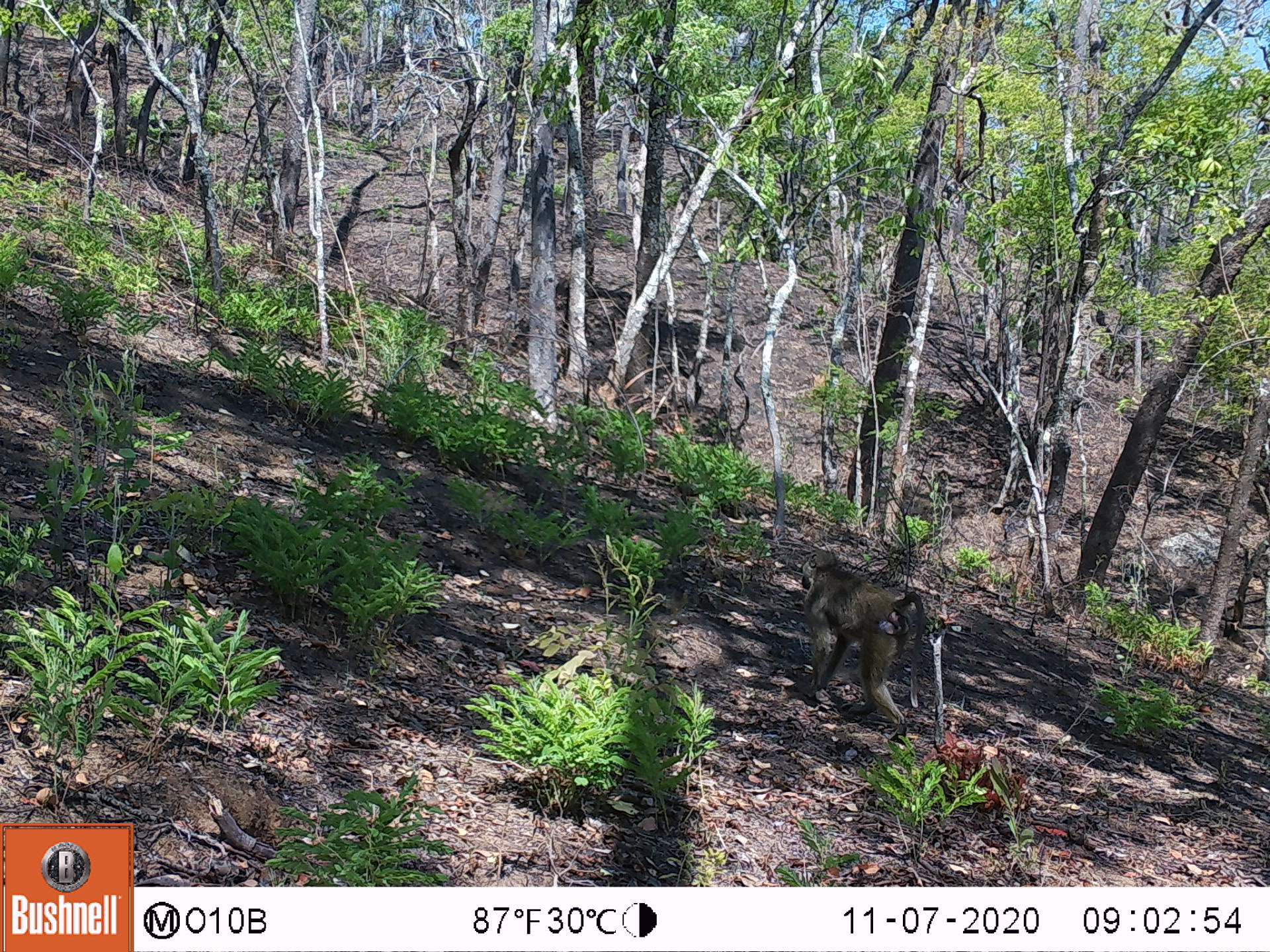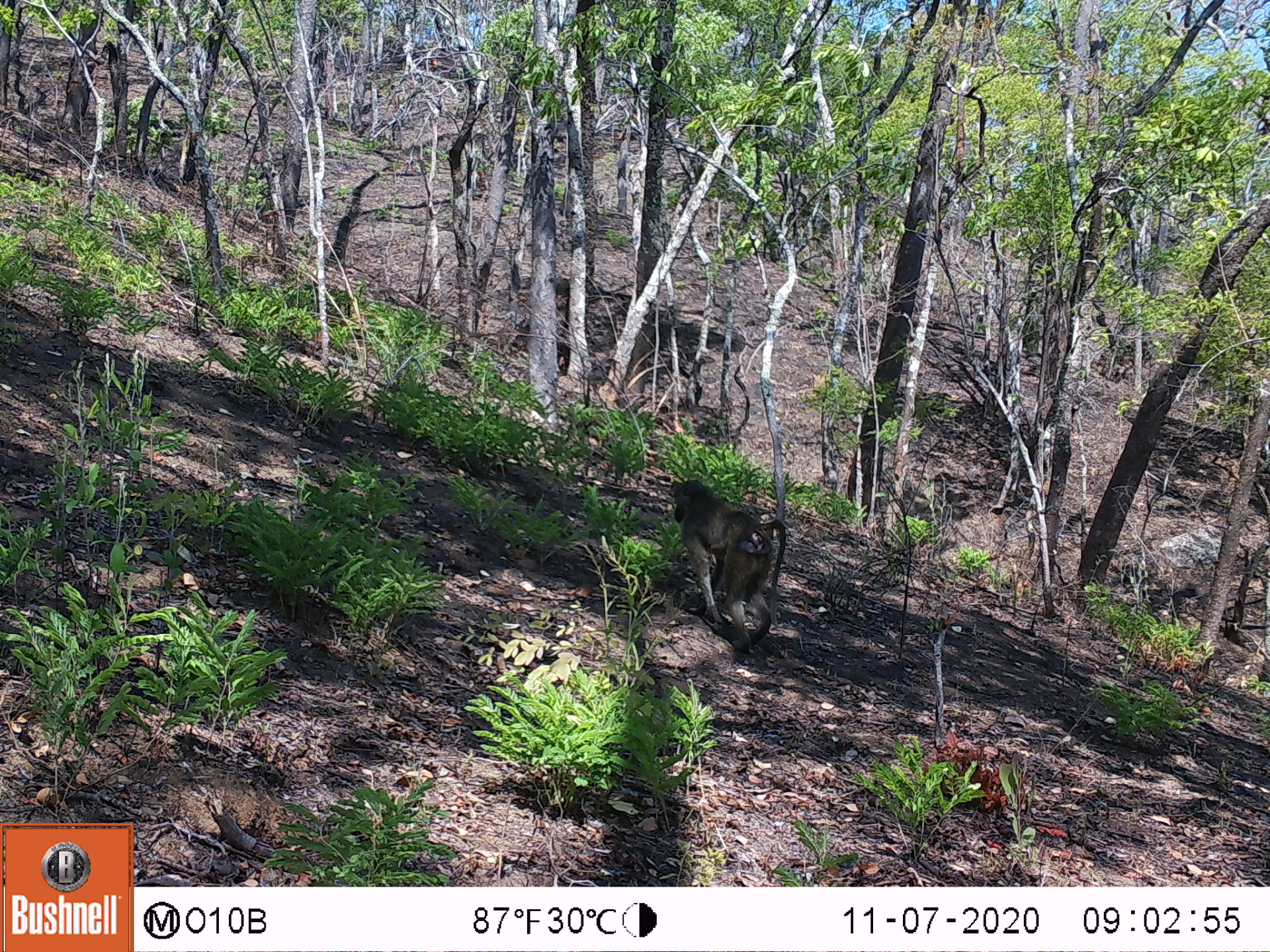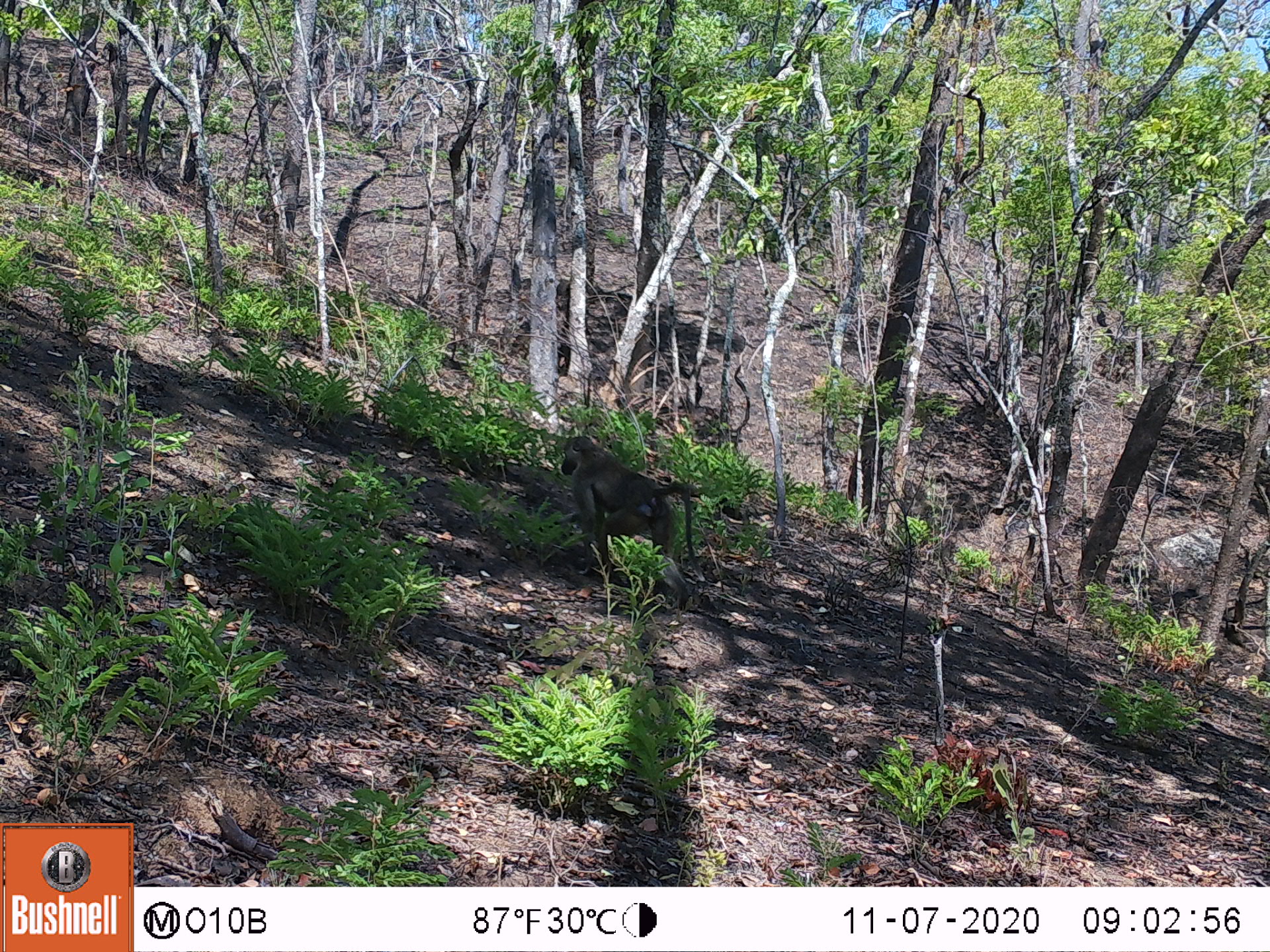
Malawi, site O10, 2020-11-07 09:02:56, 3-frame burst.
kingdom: Animalia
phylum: Chordata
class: Mammalia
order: Primates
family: Cercopithecidae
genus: Papio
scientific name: Papio cynocephalus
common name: yellow baboon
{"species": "yellow baboon (Papio cynocephalus)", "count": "1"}